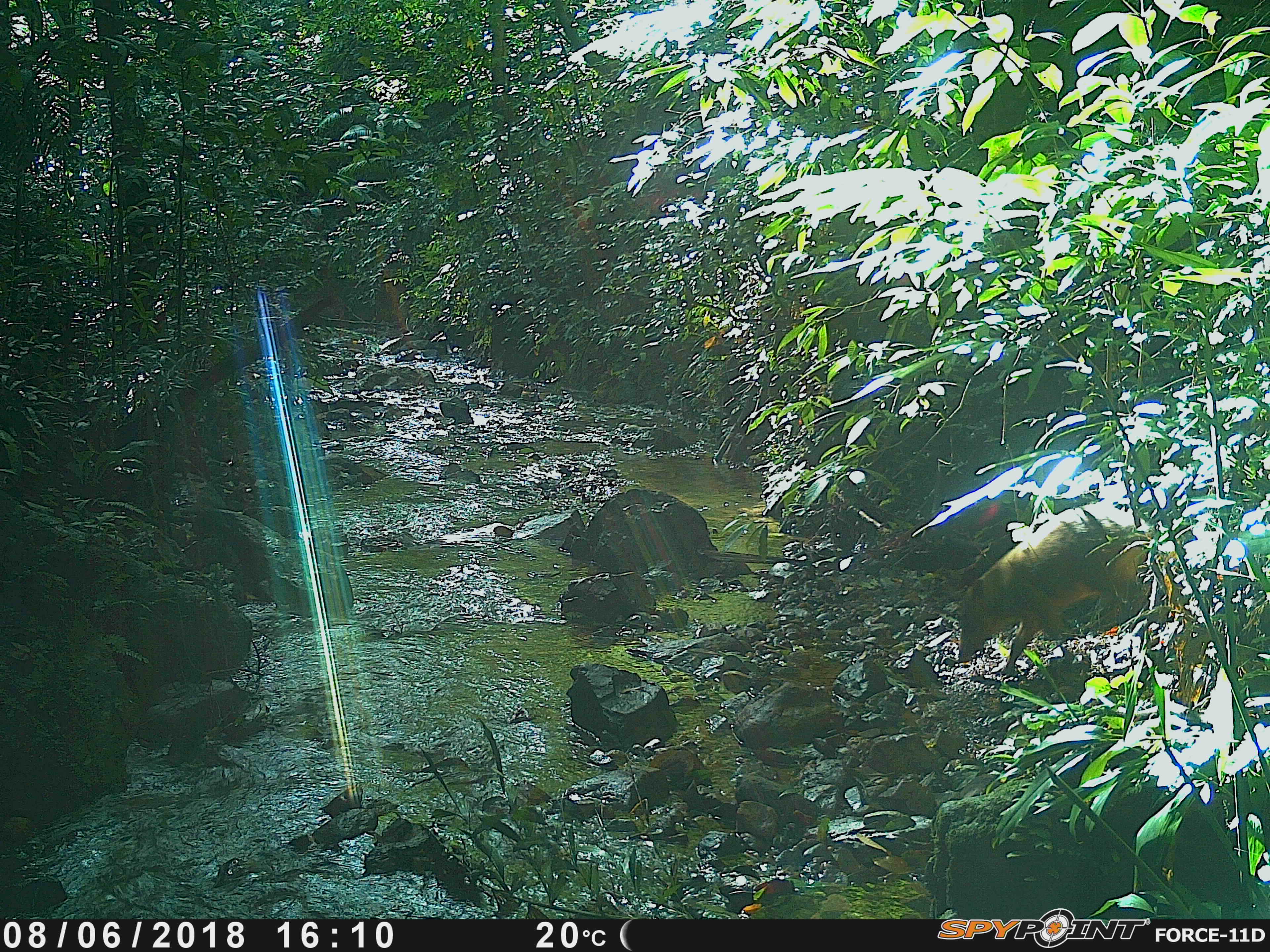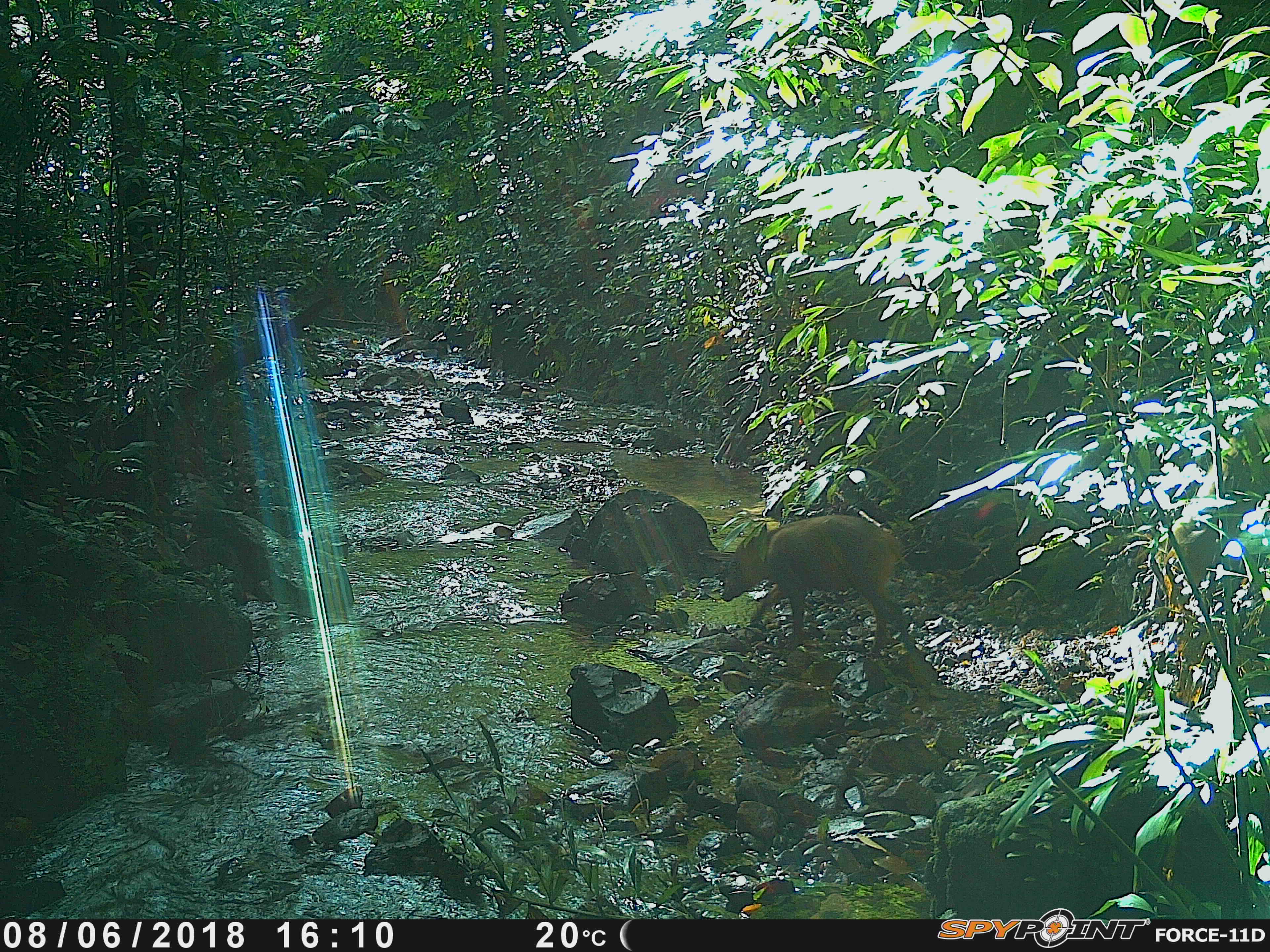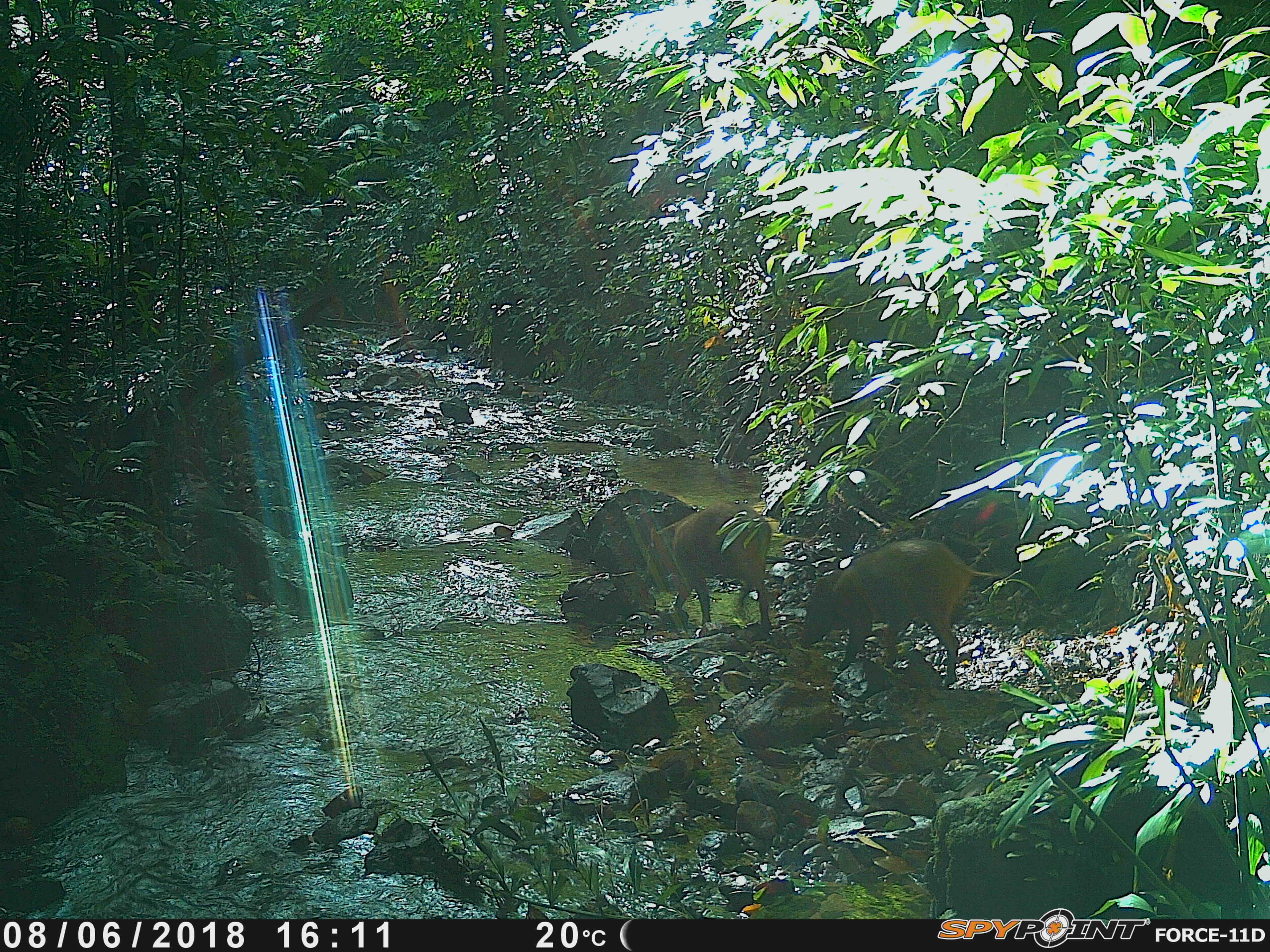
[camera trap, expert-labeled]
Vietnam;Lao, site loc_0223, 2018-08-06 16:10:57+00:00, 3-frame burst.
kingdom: Animalia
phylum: Chordata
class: Mammalia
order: Artiodactyla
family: Suidae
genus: Sus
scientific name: Sus scrofa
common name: eurasian wild pig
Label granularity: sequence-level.